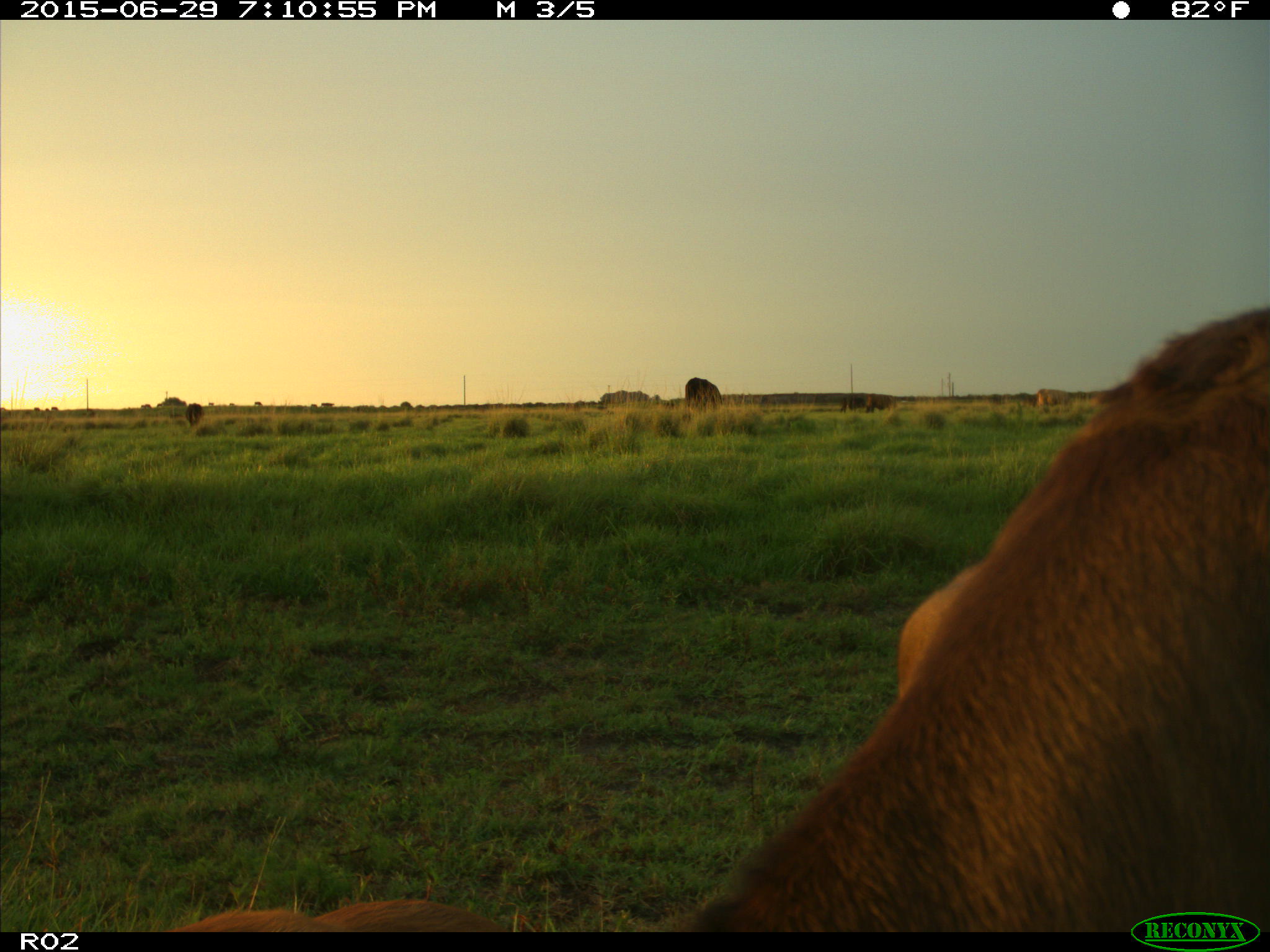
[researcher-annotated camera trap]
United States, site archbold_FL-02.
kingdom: Animalia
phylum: Chordata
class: Mammalia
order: Artiodactyla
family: Bovidae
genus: Bos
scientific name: Bos taurus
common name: domestic cow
Bos taurus (domestic cow).